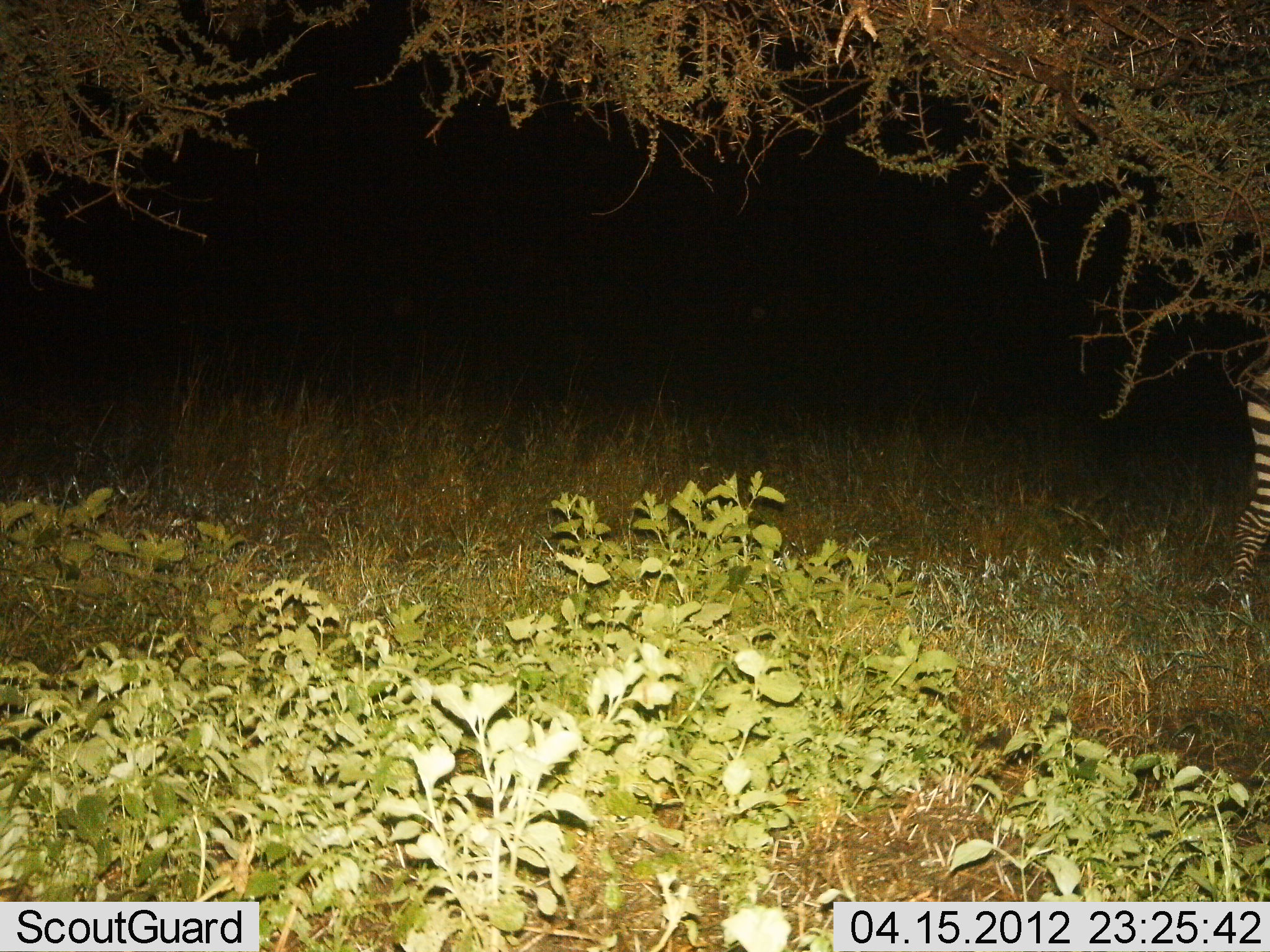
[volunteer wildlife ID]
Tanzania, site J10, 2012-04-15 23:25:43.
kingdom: Animalia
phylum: Chordata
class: Mammalia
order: Perissodactyla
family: Equidae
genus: Equus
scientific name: Equus quagga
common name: plains zebra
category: zebra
Zebra (plains zebra) (Equus quagga), count 1. Behavior (volunteer vote fractions): standing 47%, resting 0%, moving 53%, interacting 0%. Young present (vote fraction): 0%. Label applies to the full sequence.